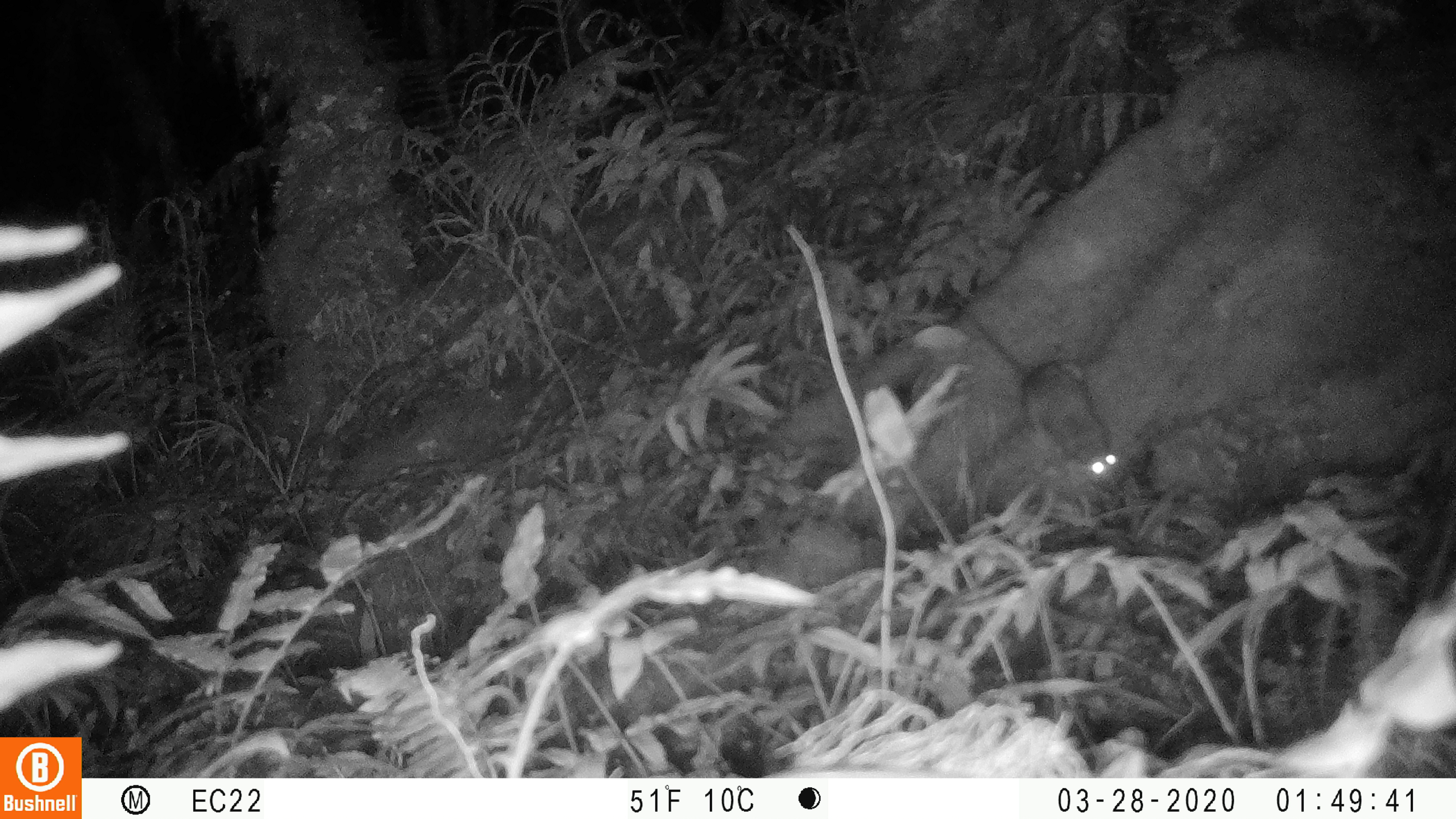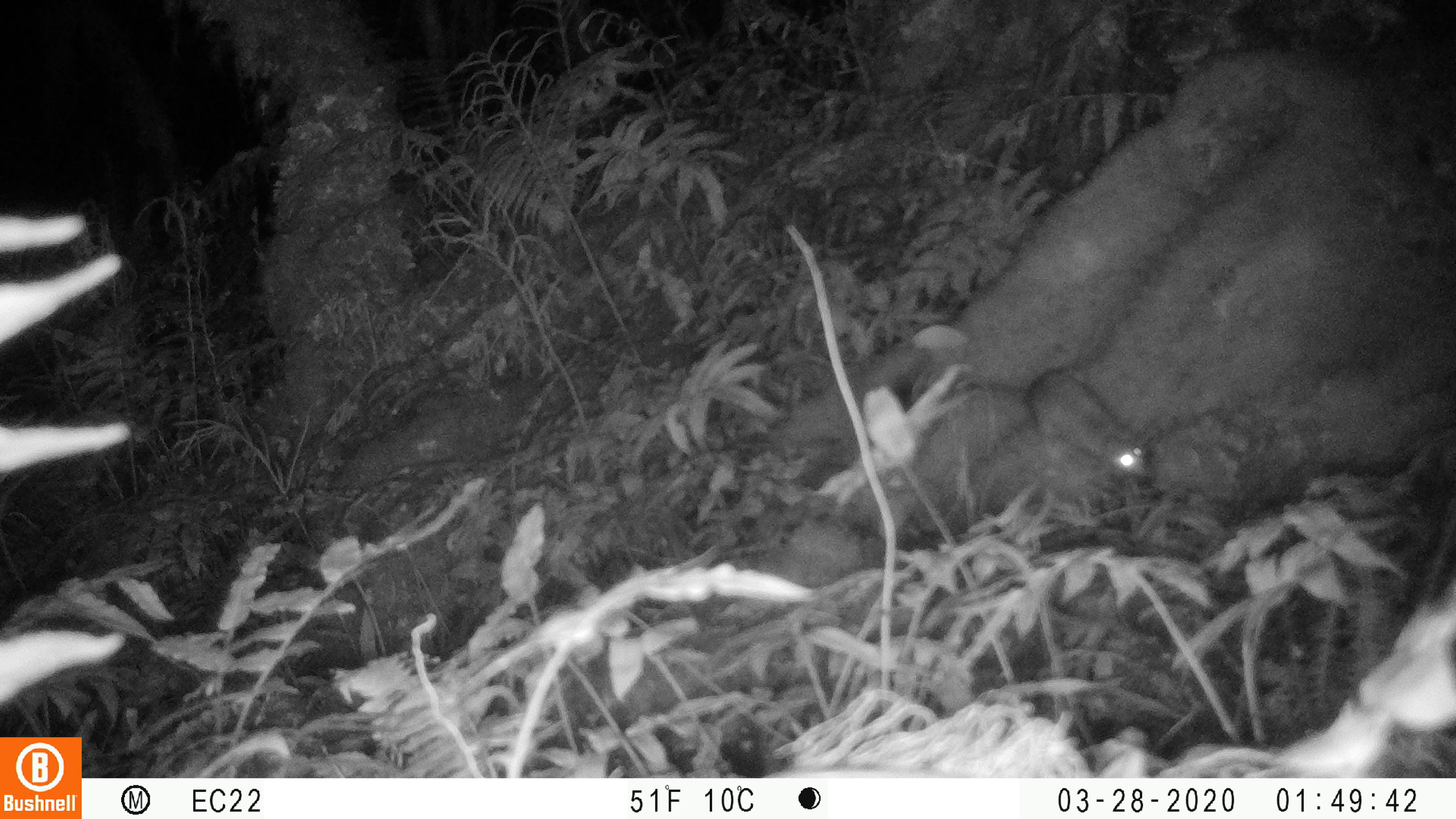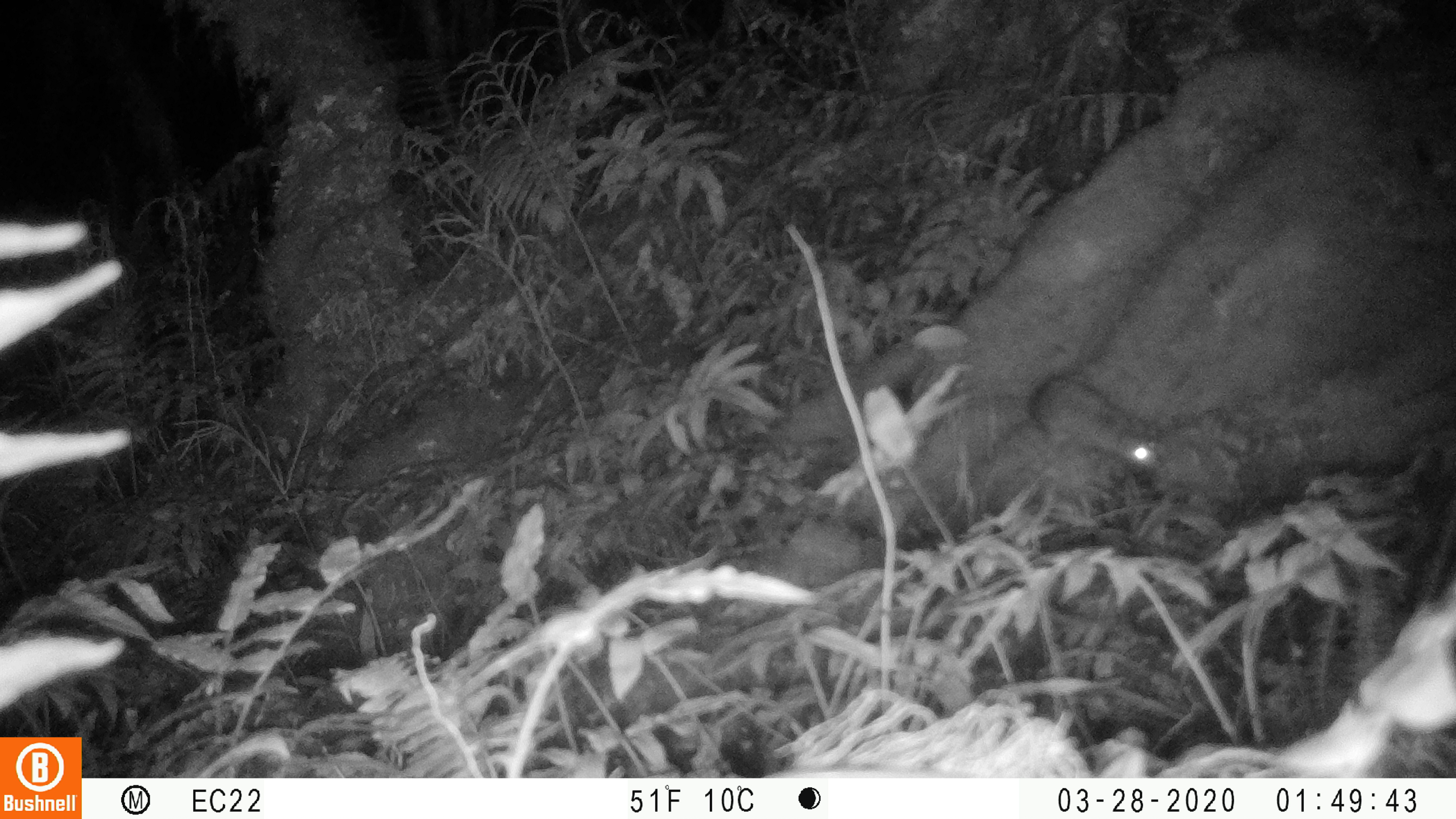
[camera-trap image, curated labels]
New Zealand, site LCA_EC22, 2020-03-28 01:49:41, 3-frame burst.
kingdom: Animalia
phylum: Chordata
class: Mammalia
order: Rodentia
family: Muridae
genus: Rattus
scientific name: Rattus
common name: rat